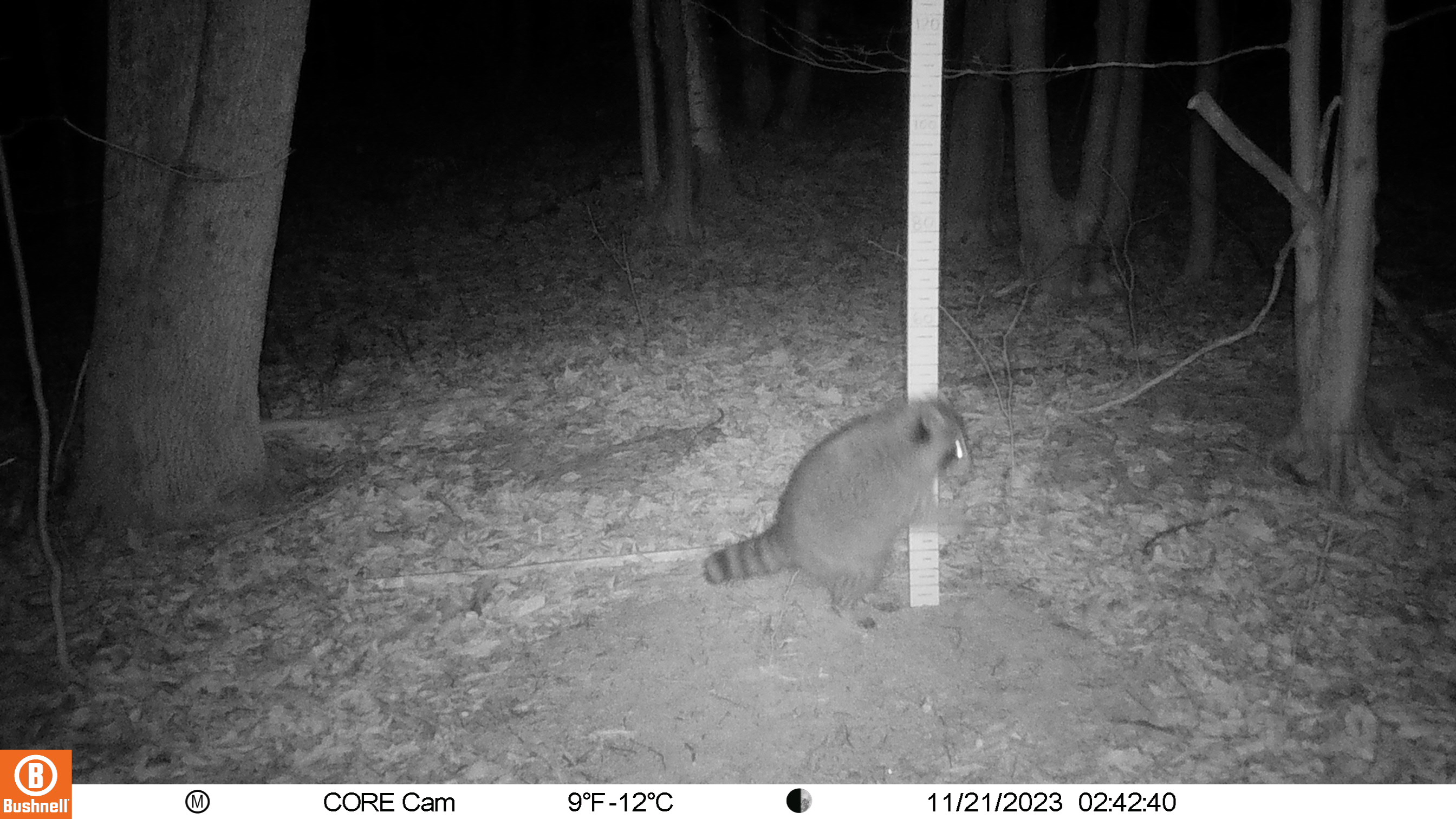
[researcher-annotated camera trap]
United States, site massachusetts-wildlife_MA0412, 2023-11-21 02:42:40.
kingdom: Animalia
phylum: Chordata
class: Mammalia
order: Carnivora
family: Procyonidae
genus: Procyon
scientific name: Procyon lotor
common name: raccoon